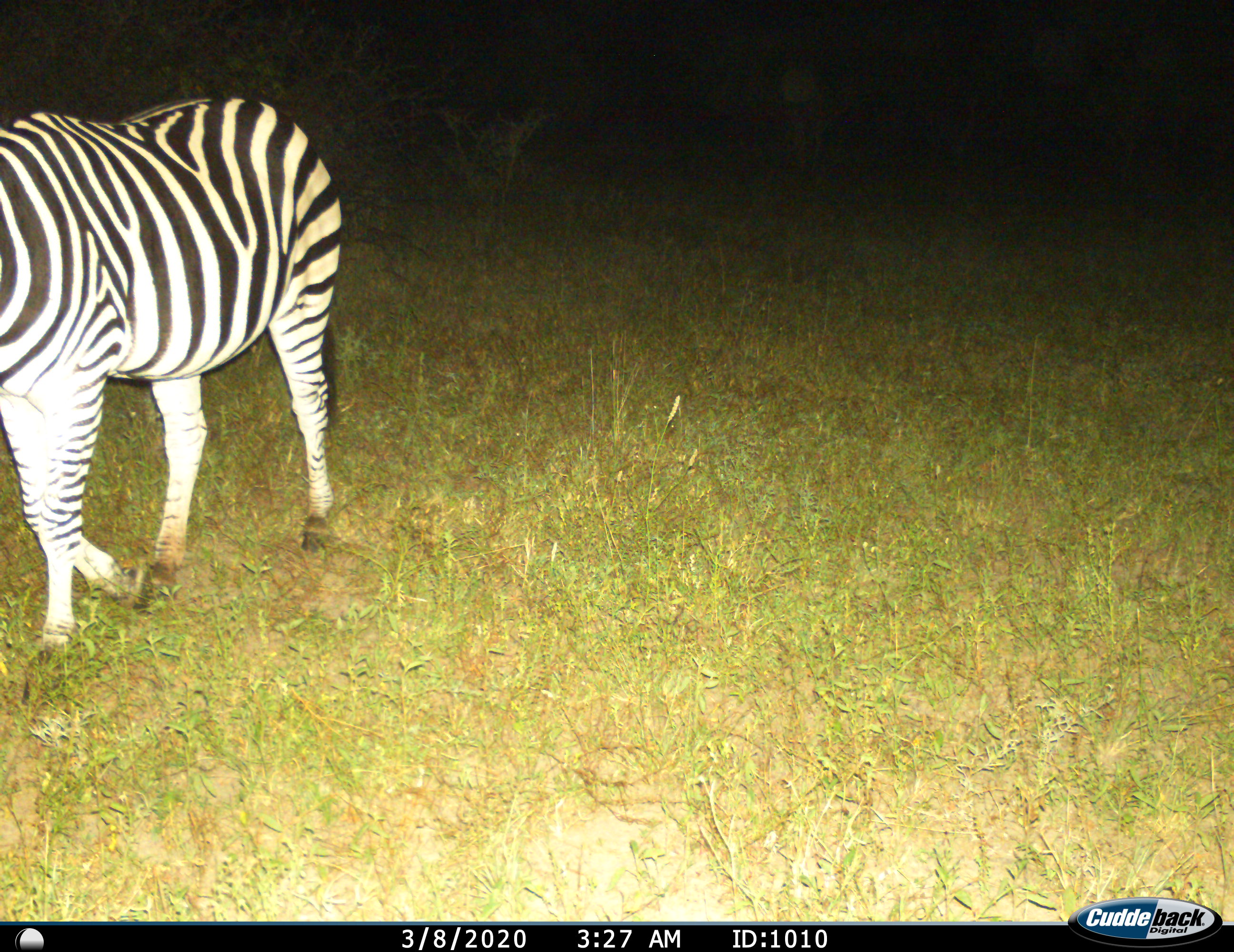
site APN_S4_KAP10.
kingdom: Animalia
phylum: Chordata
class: Mammalia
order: Perissodactyla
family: Equidae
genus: Equus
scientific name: Equus quagga burchellii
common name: burchell's zebra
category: zebraburchells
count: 1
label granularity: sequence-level